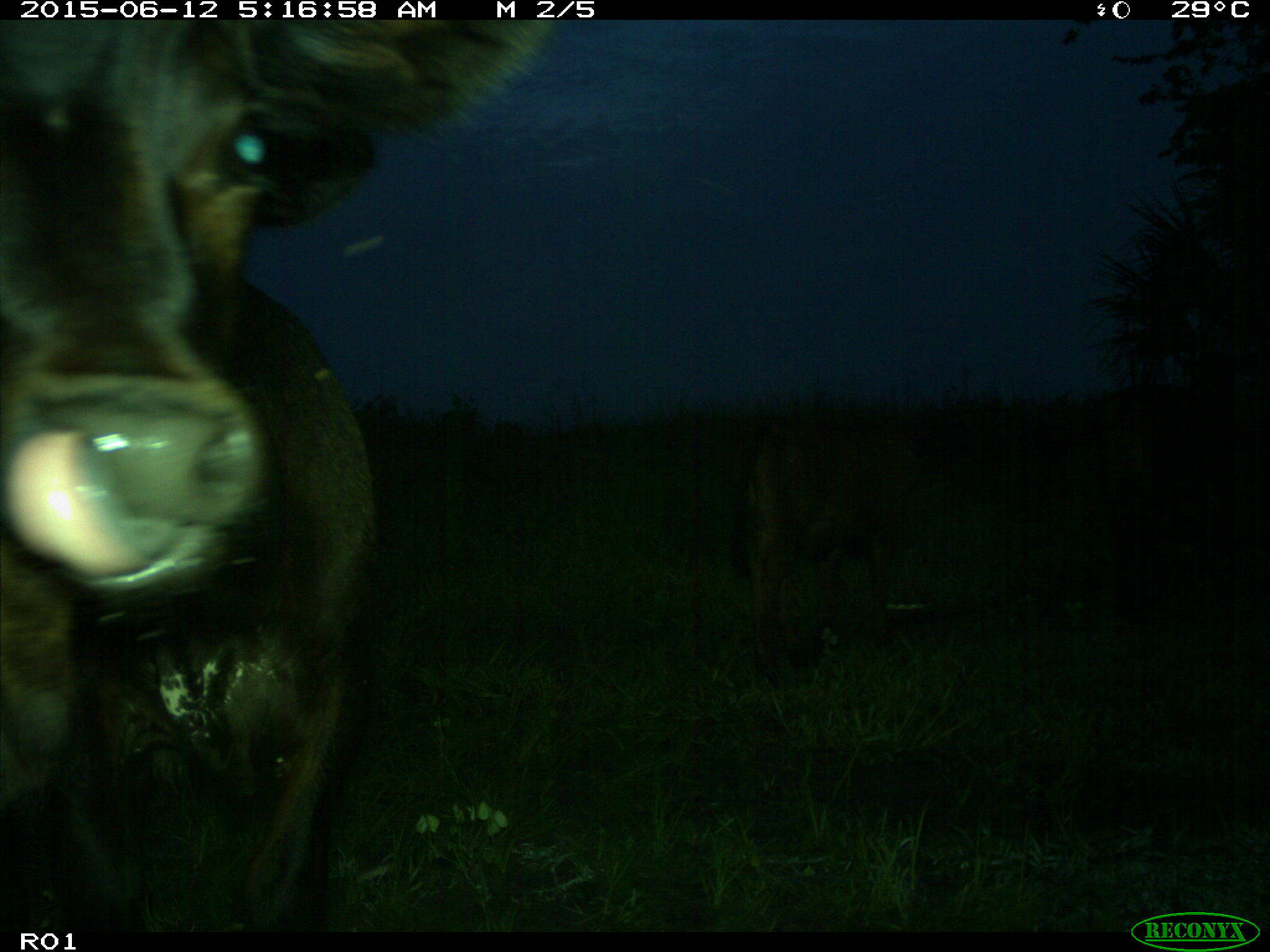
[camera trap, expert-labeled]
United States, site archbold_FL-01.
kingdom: Animalia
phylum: Chordata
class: Mammalia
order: Artiodactyla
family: Bovidae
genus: Bos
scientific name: Bos taurus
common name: domestic cow